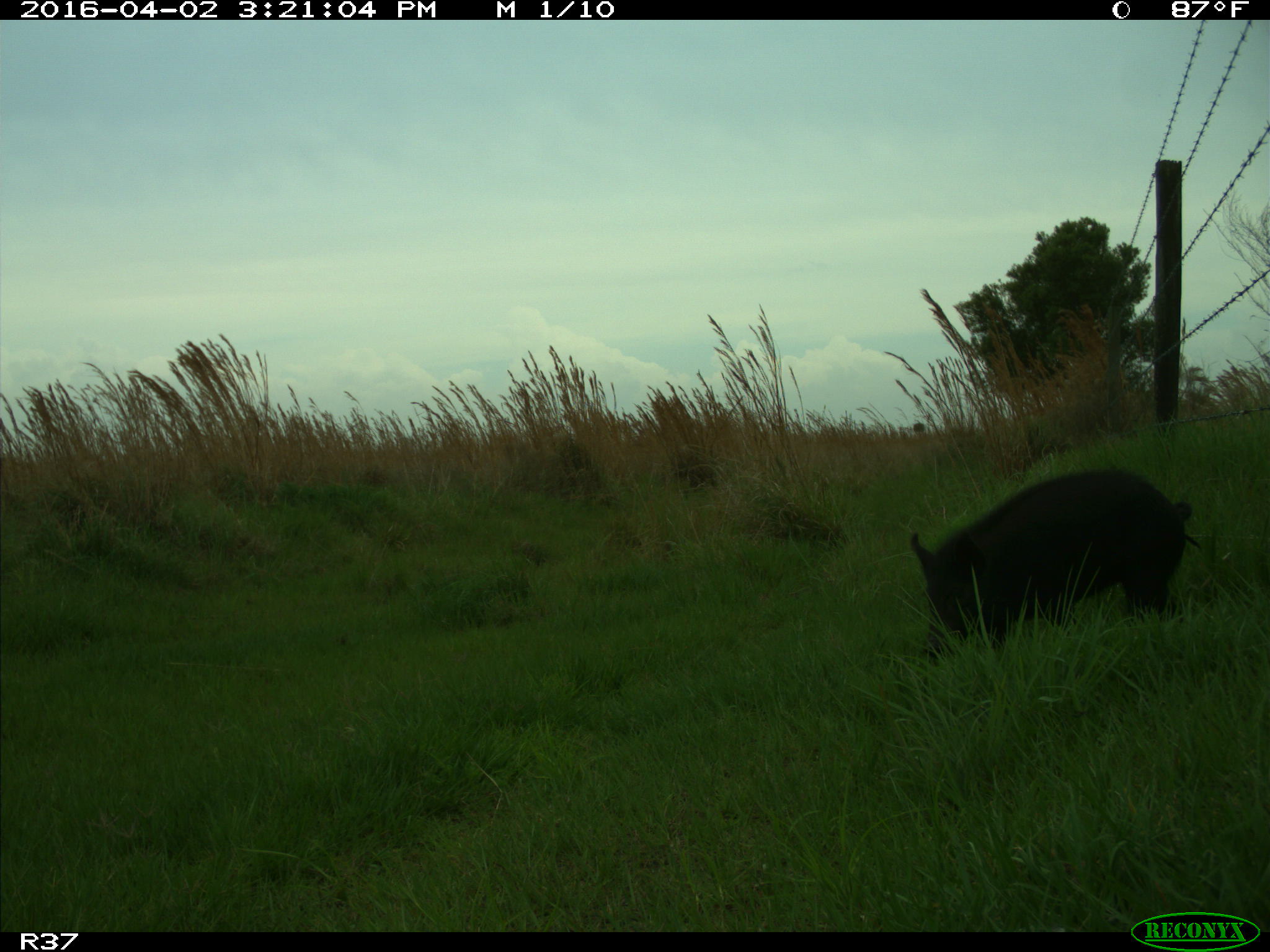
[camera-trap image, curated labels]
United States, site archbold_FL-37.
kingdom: Animalia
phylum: Chordata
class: Mammalia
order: Artiodactyla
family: Suidae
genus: Sus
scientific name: Sus scrofa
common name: wild boar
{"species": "Sus scrofa (wild boar)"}